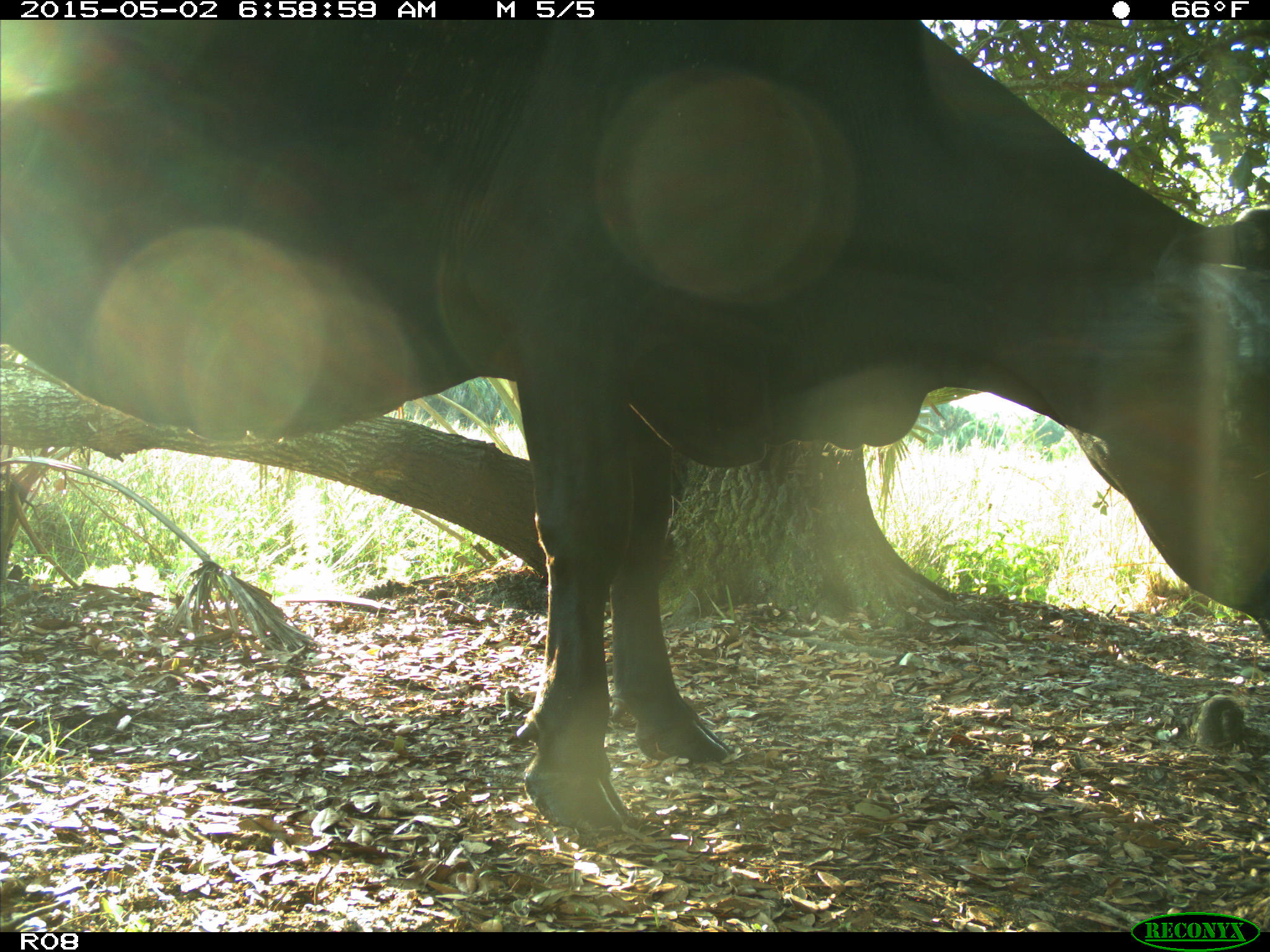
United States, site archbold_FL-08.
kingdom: Animalia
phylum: Chordata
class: Mammalia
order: Artiodactyla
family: Bovidae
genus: Bos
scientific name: Bos taurus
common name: domestic cow